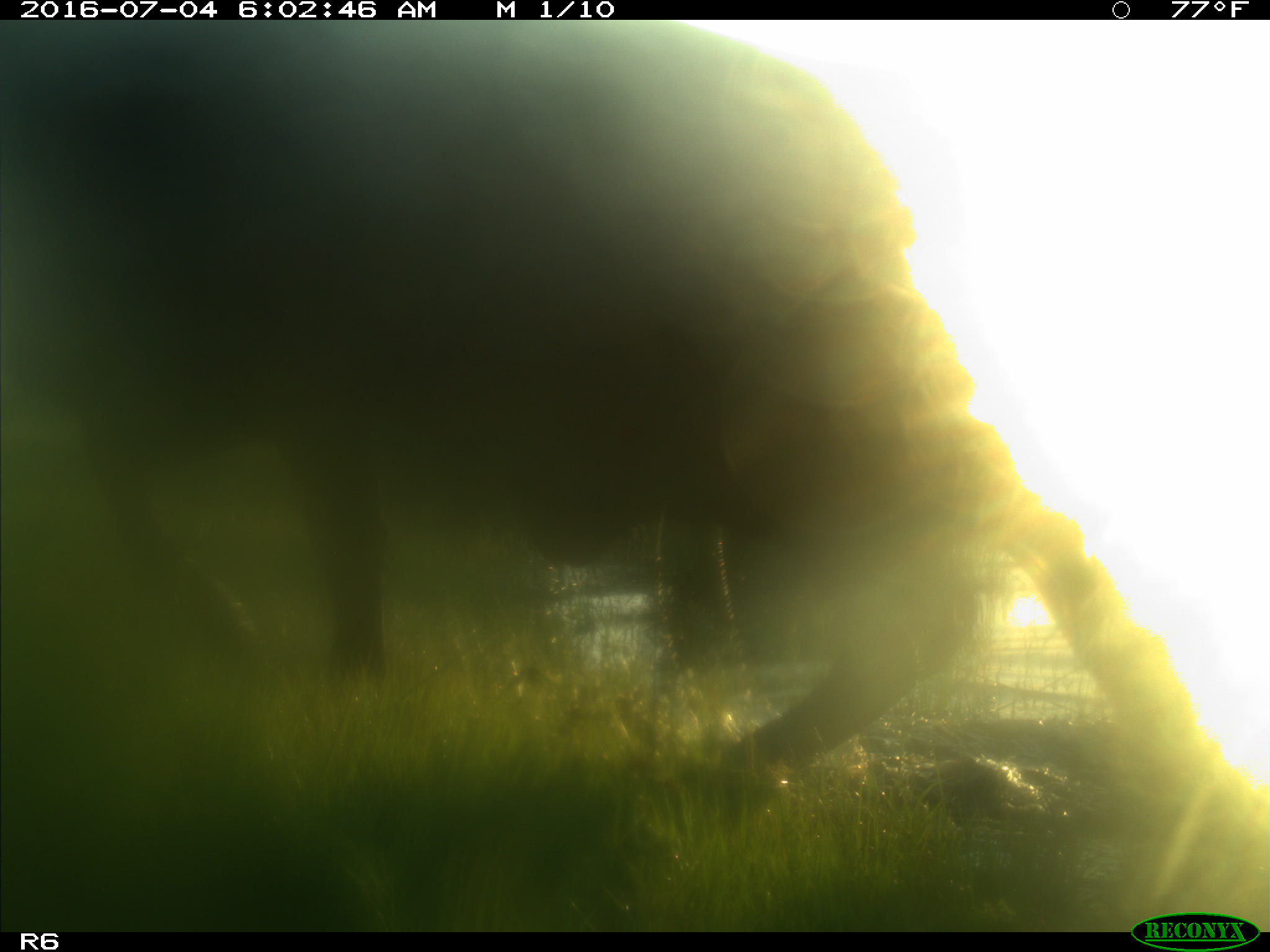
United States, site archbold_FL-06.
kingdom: Animalia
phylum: Chordata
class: Mammalia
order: Artiodactyla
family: Bovidae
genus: Bos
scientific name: Bos taurus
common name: domestic cow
Bos taurus (domestic cow).